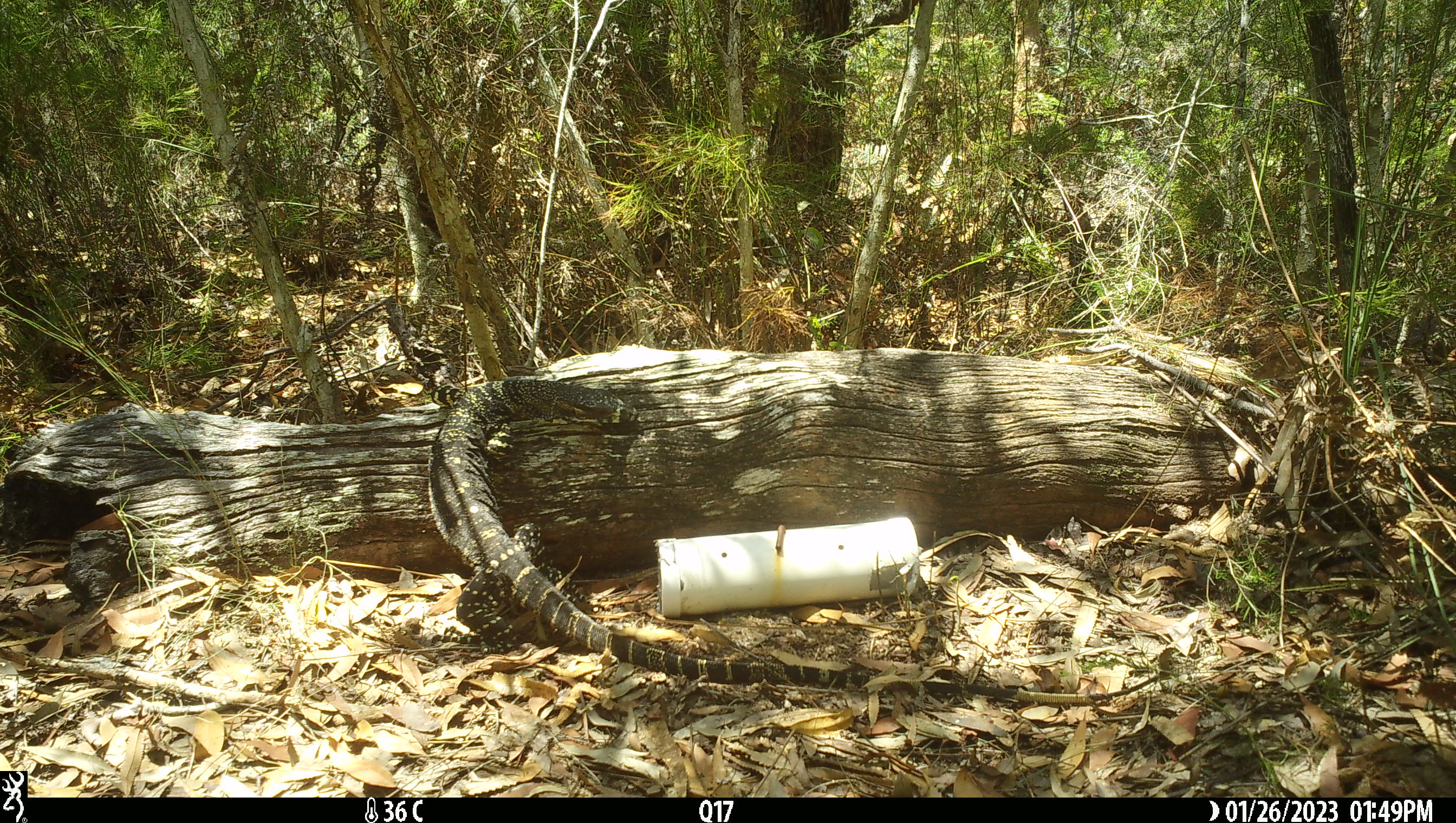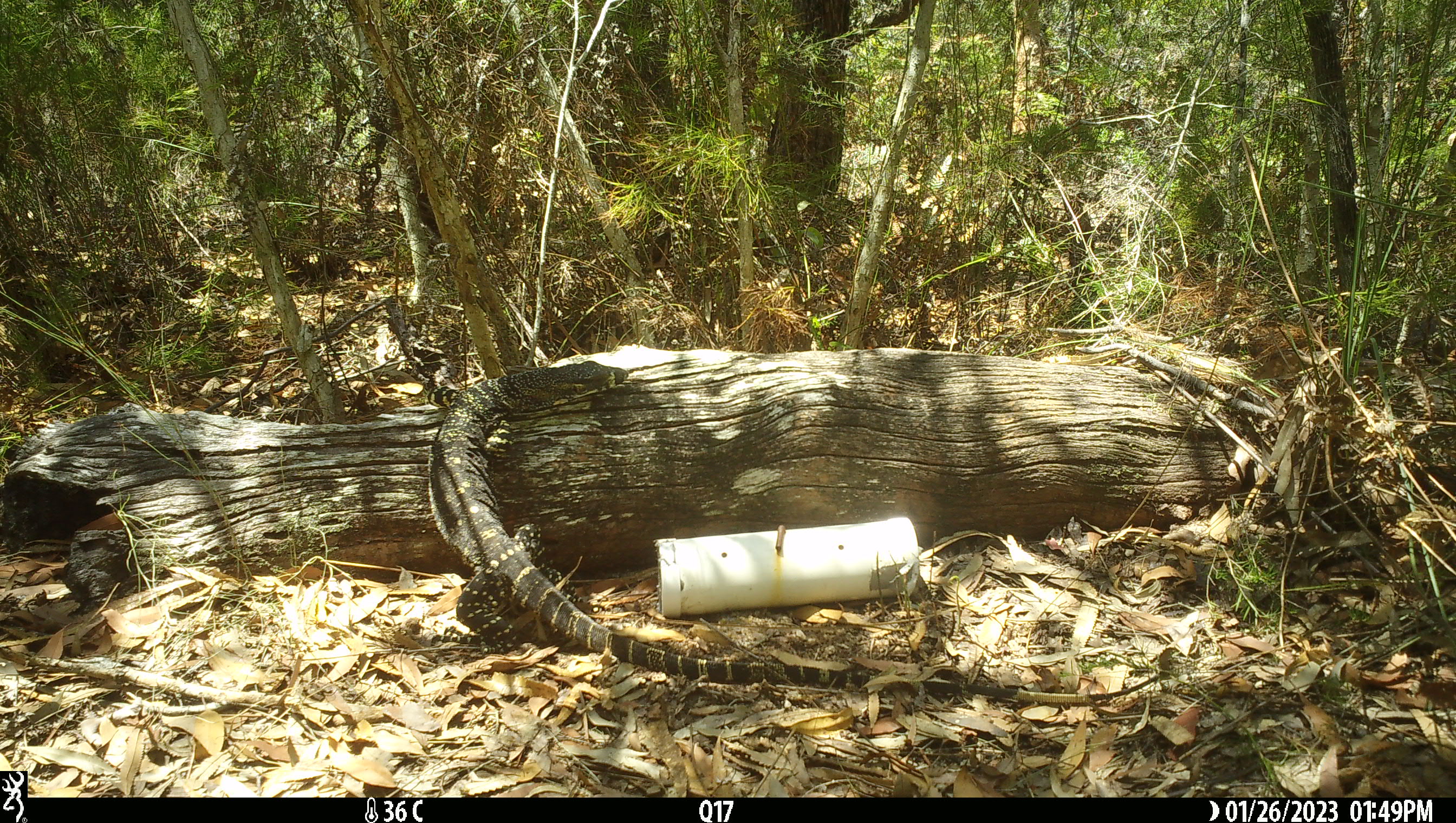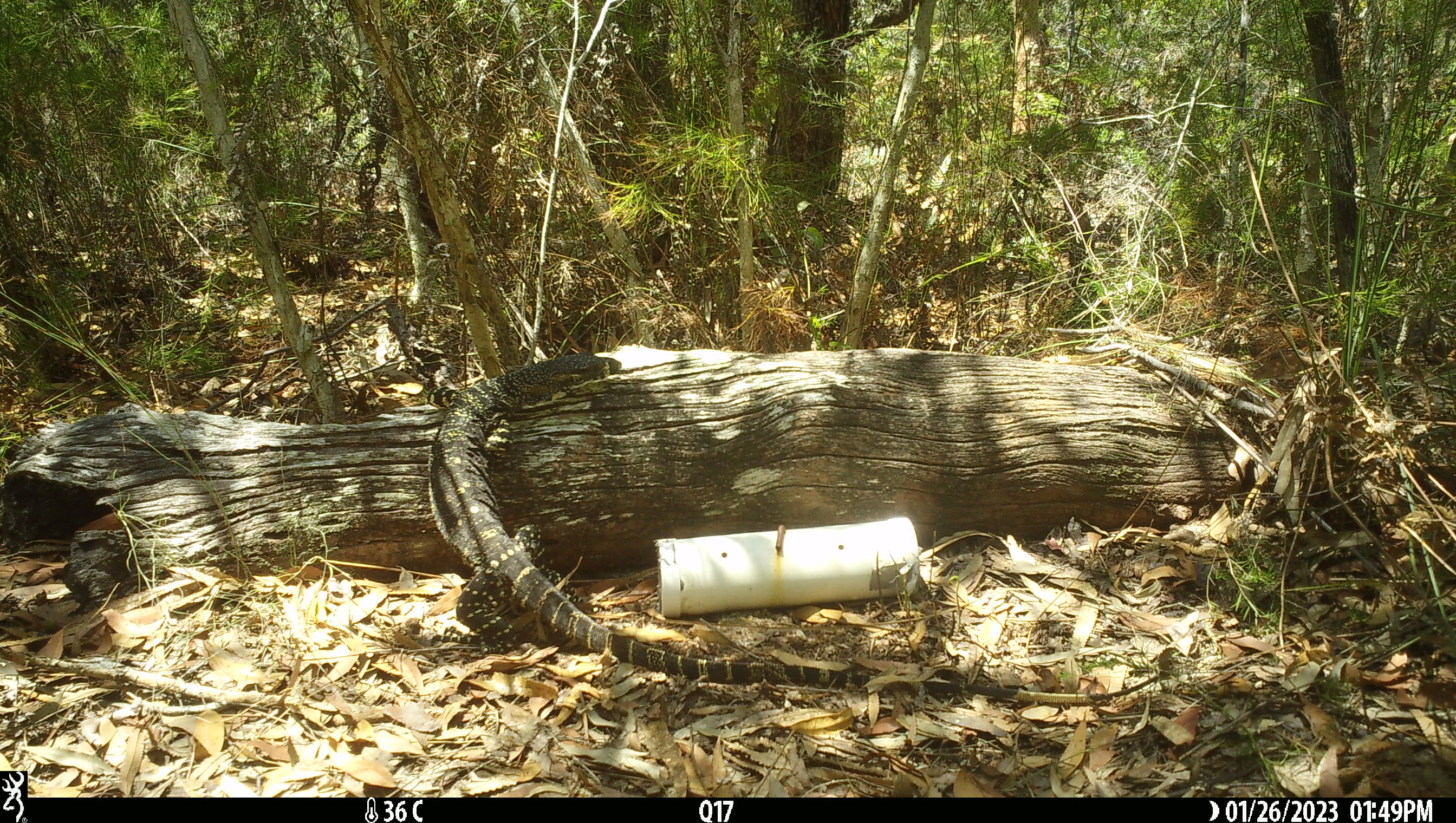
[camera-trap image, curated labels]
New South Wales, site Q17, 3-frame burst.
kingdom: Animalia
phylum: Chordata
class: Reptilia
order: Squamata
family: Varanidae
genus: Varanus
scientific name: Varanus varius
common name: lace monitor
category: goanna